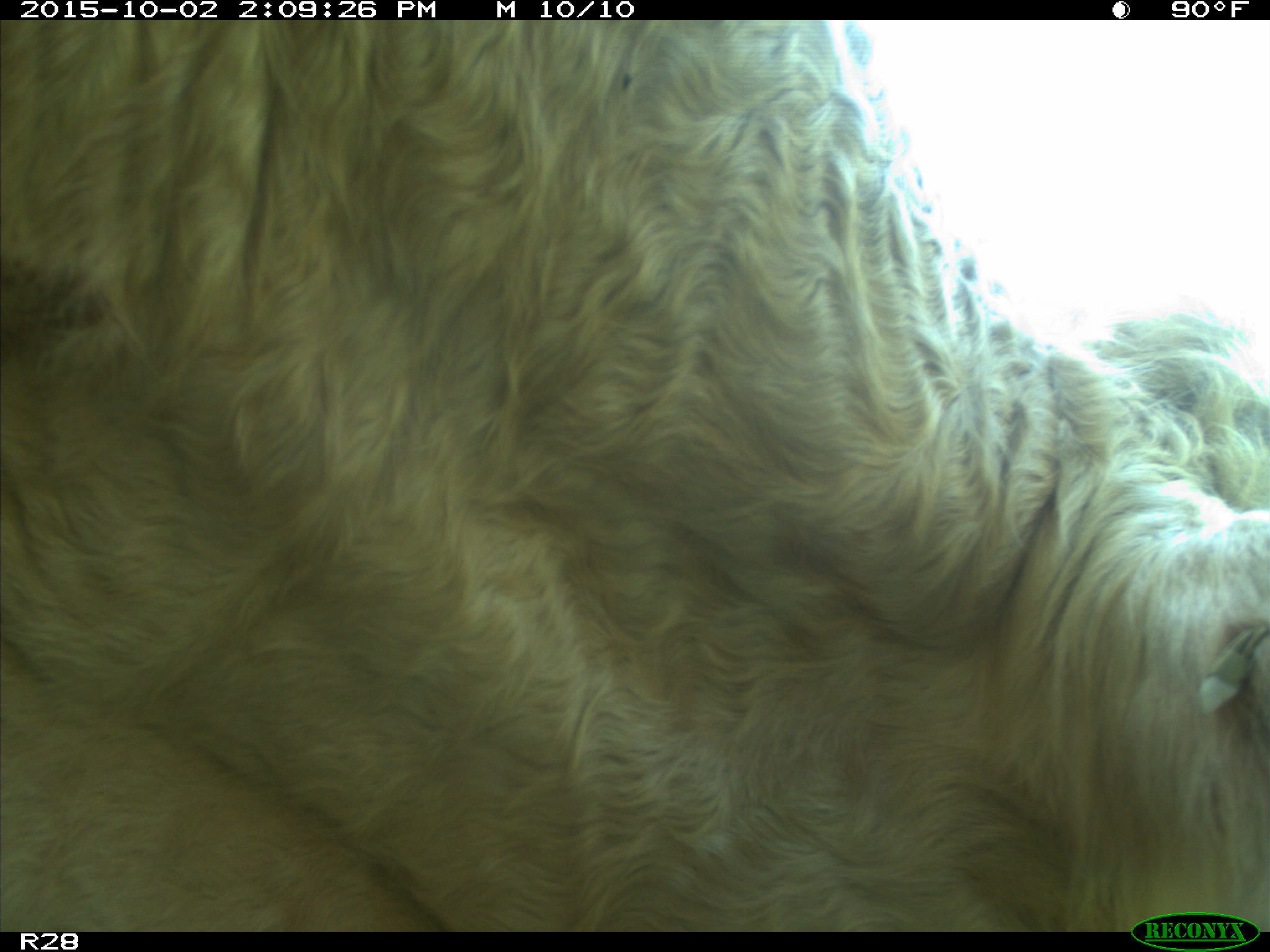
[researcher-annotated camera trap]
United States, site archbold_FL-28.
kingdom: Animalia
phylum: Chordata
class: Mammalia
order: Artiodactyla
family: Bovidae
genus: Bos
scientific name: Bos taurus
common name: domestic cow